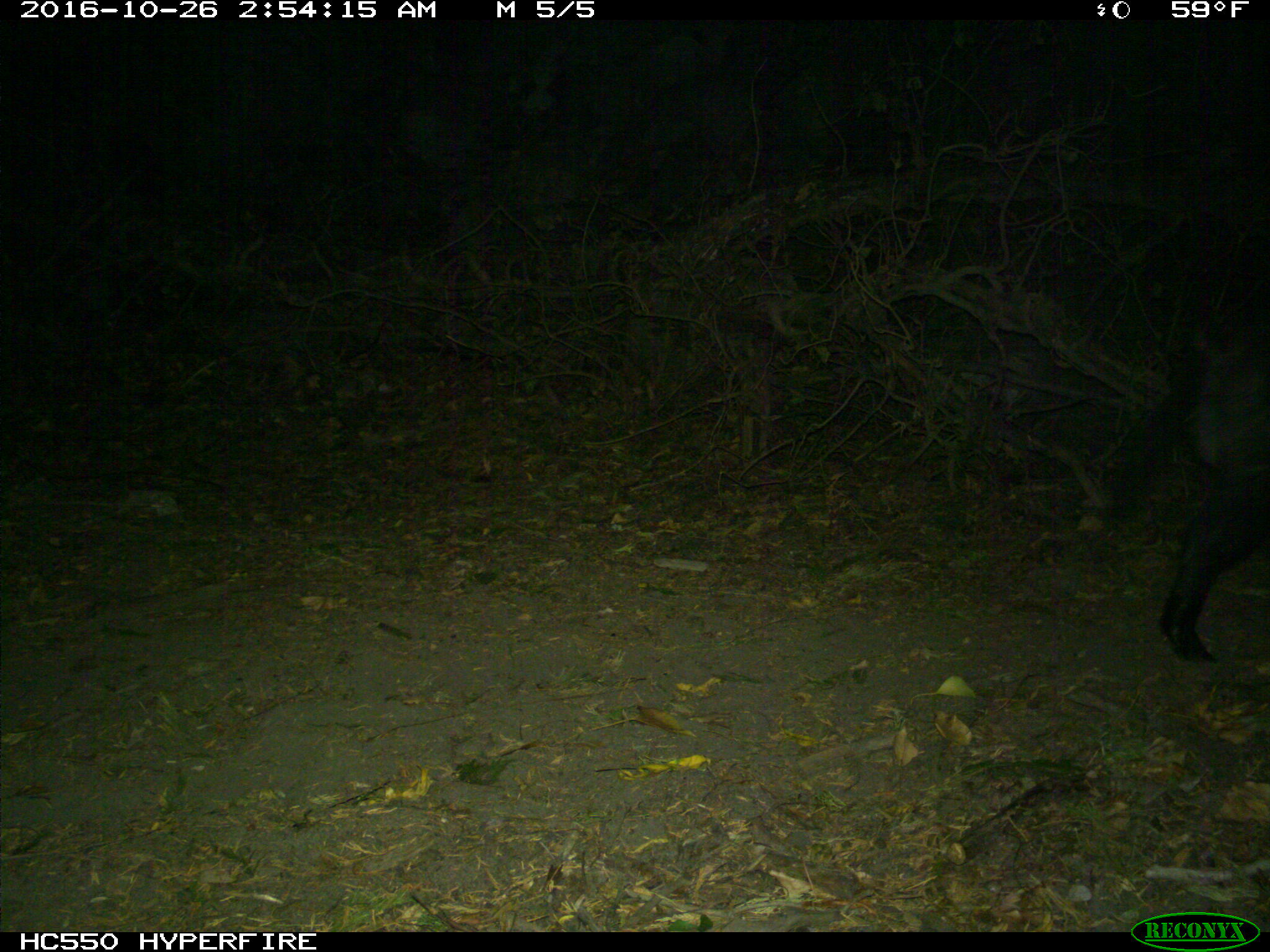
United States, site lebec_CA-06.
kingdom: Animalia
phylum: Chordata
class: Mammalia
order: Artiodactyla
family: Suidae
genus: Sus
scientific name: Sus scrofa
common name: wild boar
Sus scrofa (wild boar).